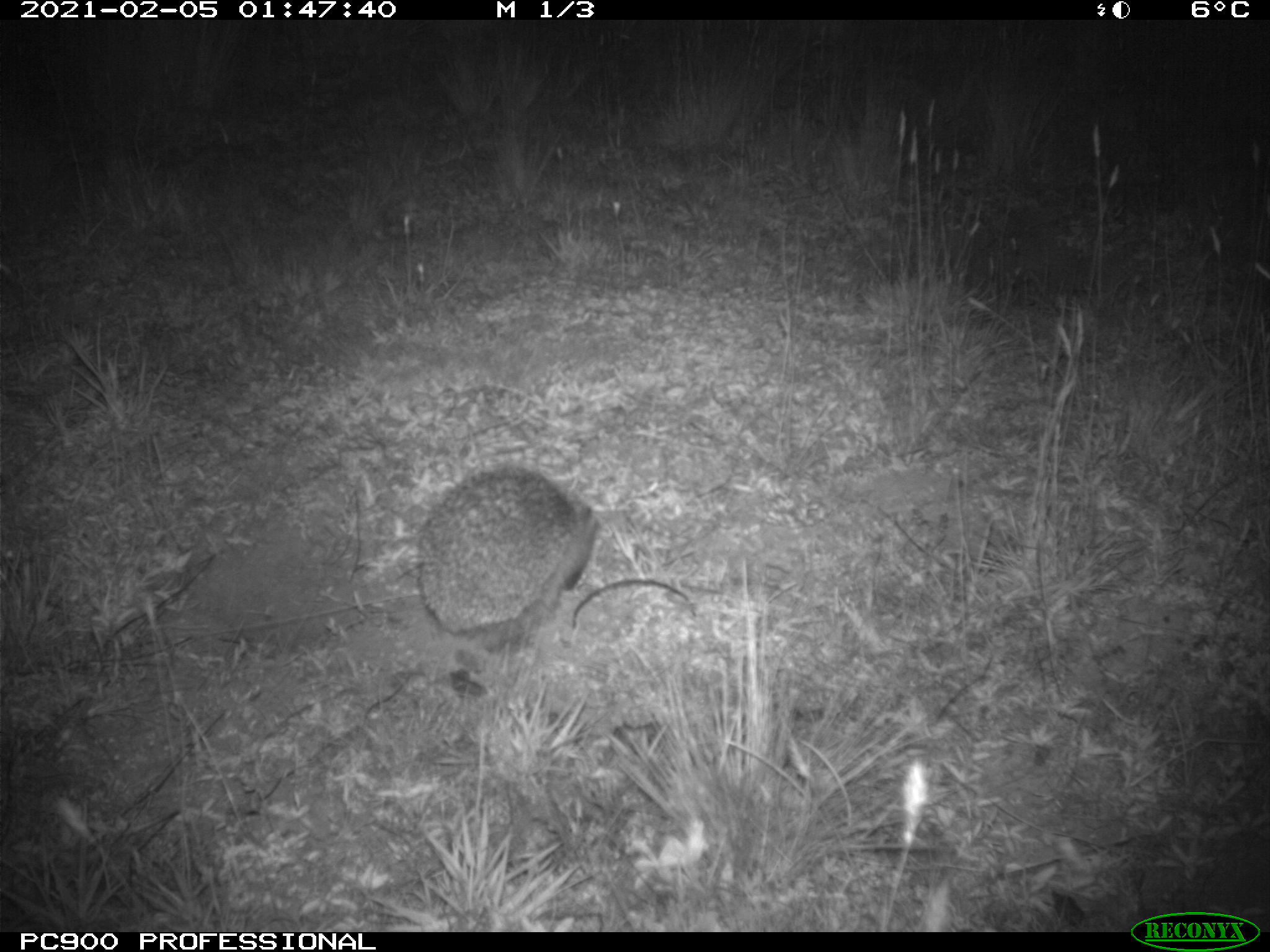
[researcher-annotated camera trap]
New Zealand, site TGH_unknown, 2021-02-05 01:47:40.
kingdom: Animalia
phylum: Chordata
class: Mammalia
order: Eulipotyphla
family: Erinaceidae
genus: Erinaceus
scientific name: Erinaceus europaeus europaeus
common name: european hedgehog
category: hedgehog